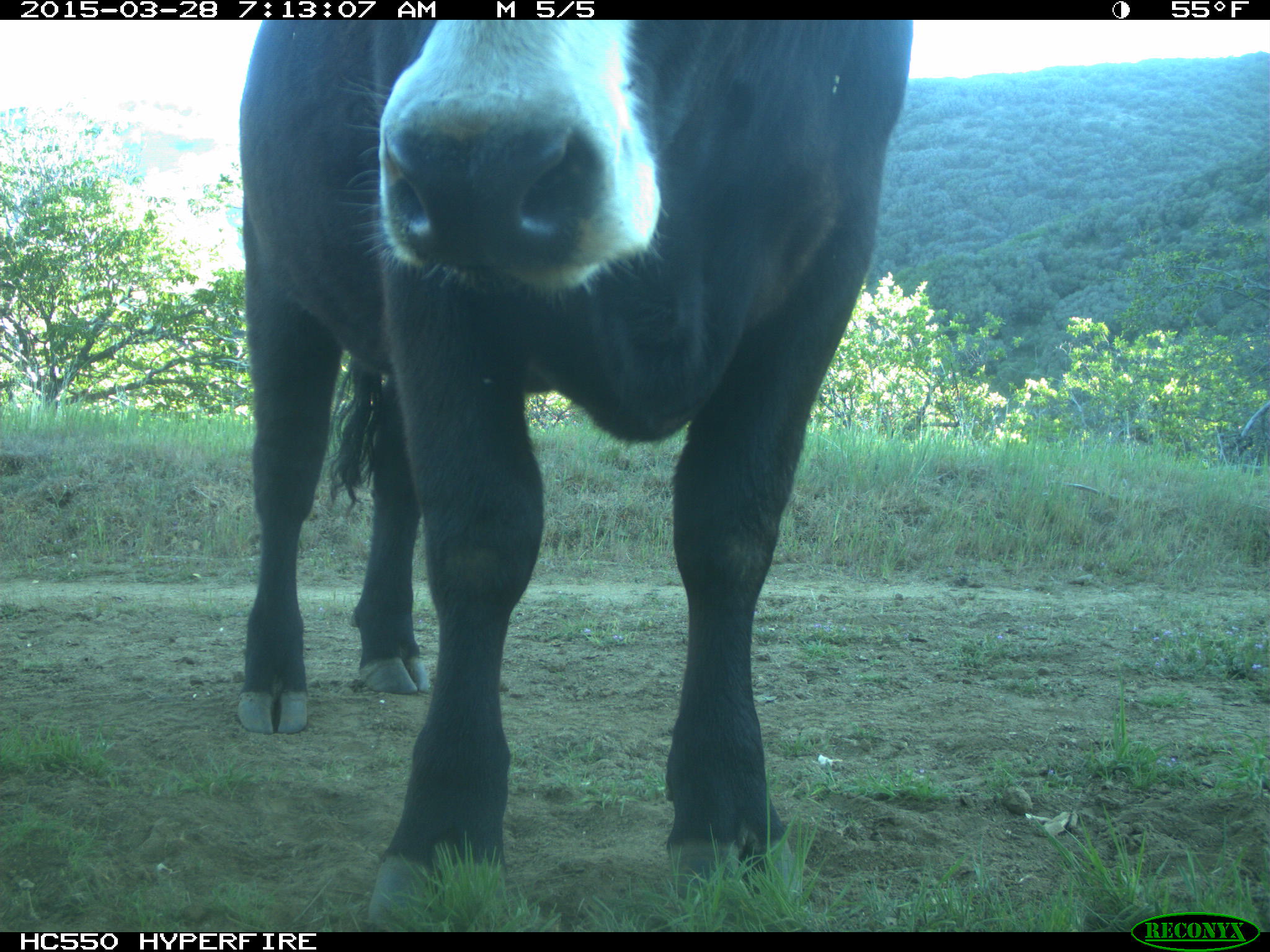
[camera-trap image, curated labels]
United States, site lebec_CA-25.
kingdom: Animalia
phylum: Chordata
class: Mammalia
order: Artiodactyla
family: Bovidae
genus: Bos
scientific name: Bos taurus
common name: domestic cow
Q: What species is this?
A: Bos taurus (domestic cow).